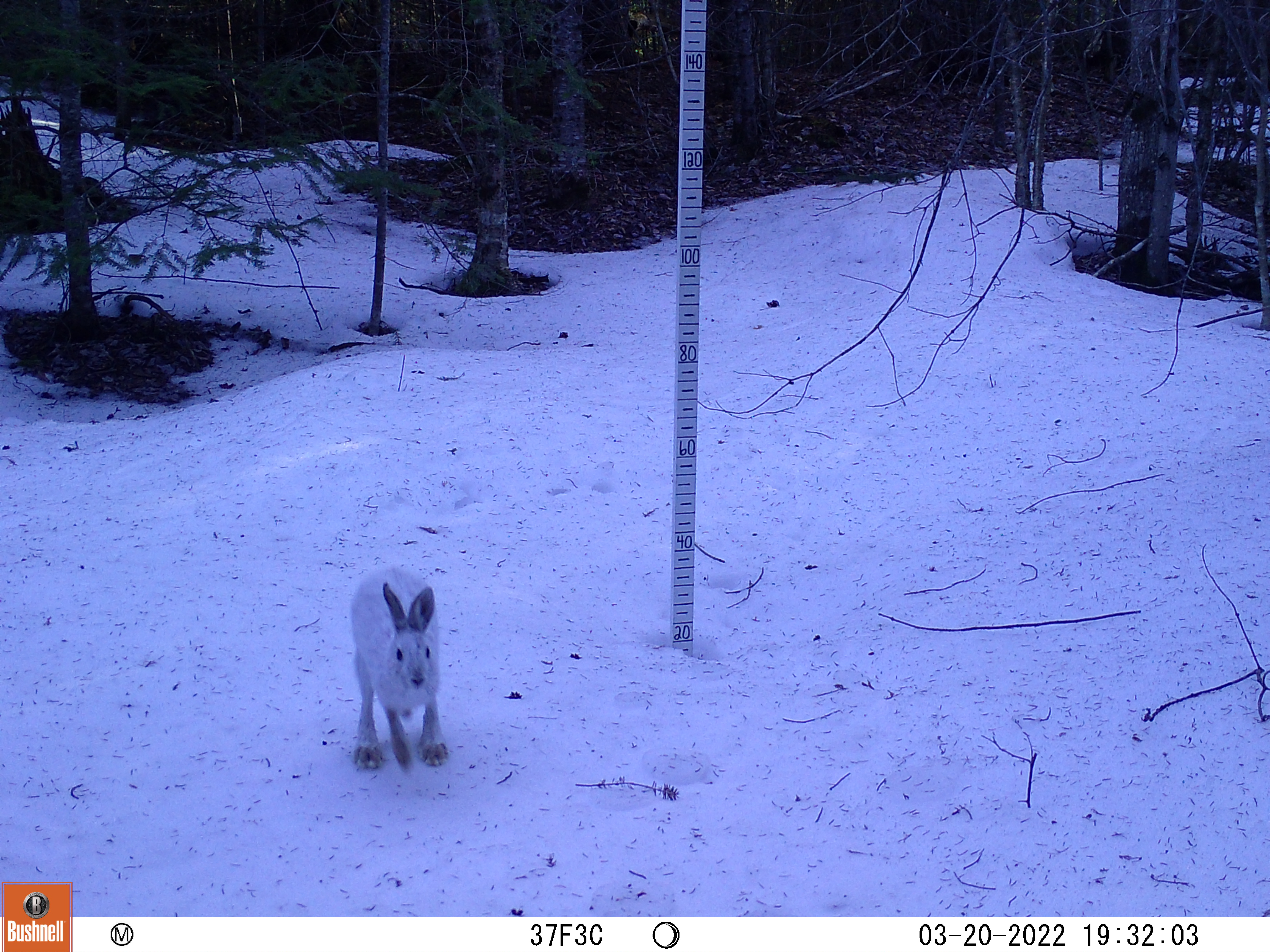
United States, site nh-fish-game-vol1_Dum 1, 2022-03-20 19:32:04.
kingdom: Animalia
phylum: Chordata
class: Mammalia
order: Lagomorpha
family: Leporidae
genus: Lepus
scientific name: Lepus americanus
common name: snowshoe hare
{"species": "snowshoe hare (Lepus americanus)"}